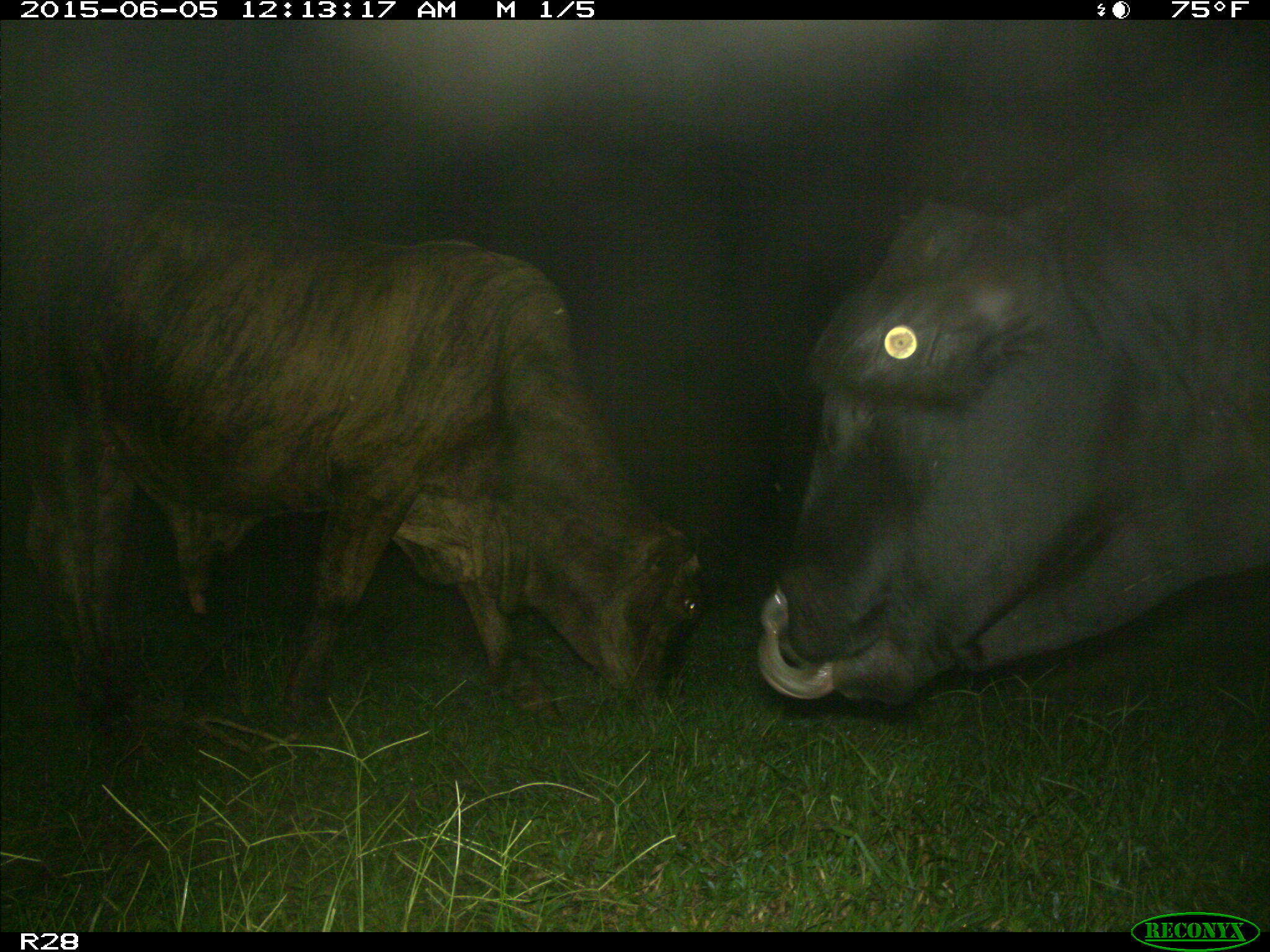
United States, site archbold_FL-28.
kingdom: Animalia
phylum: Chordata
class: Mammalia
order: Artiodactyla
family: Bovidae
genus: Bos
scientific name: Bos taurus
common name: domestic cow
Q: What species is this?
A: Bos taurus (domestic cow).